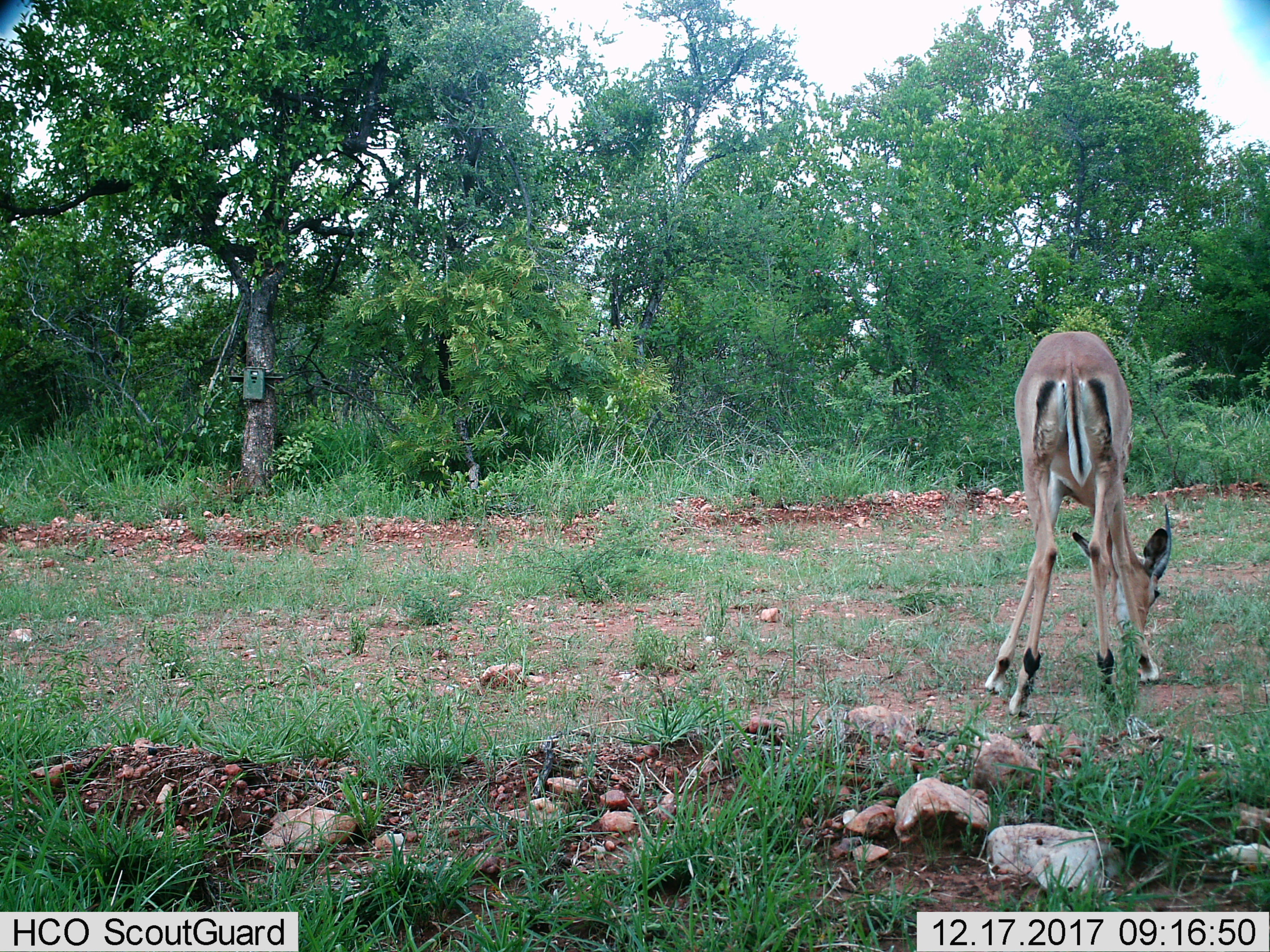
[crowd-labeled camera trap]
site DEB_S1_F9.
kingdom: Animalia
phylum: Chordata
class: Mammalia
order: Artiodactyla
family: Bovidae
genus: Aepyceros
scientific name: Aepyceros melampus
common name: impala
Impala (Aepyceros melampus), count 1. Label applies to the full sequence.